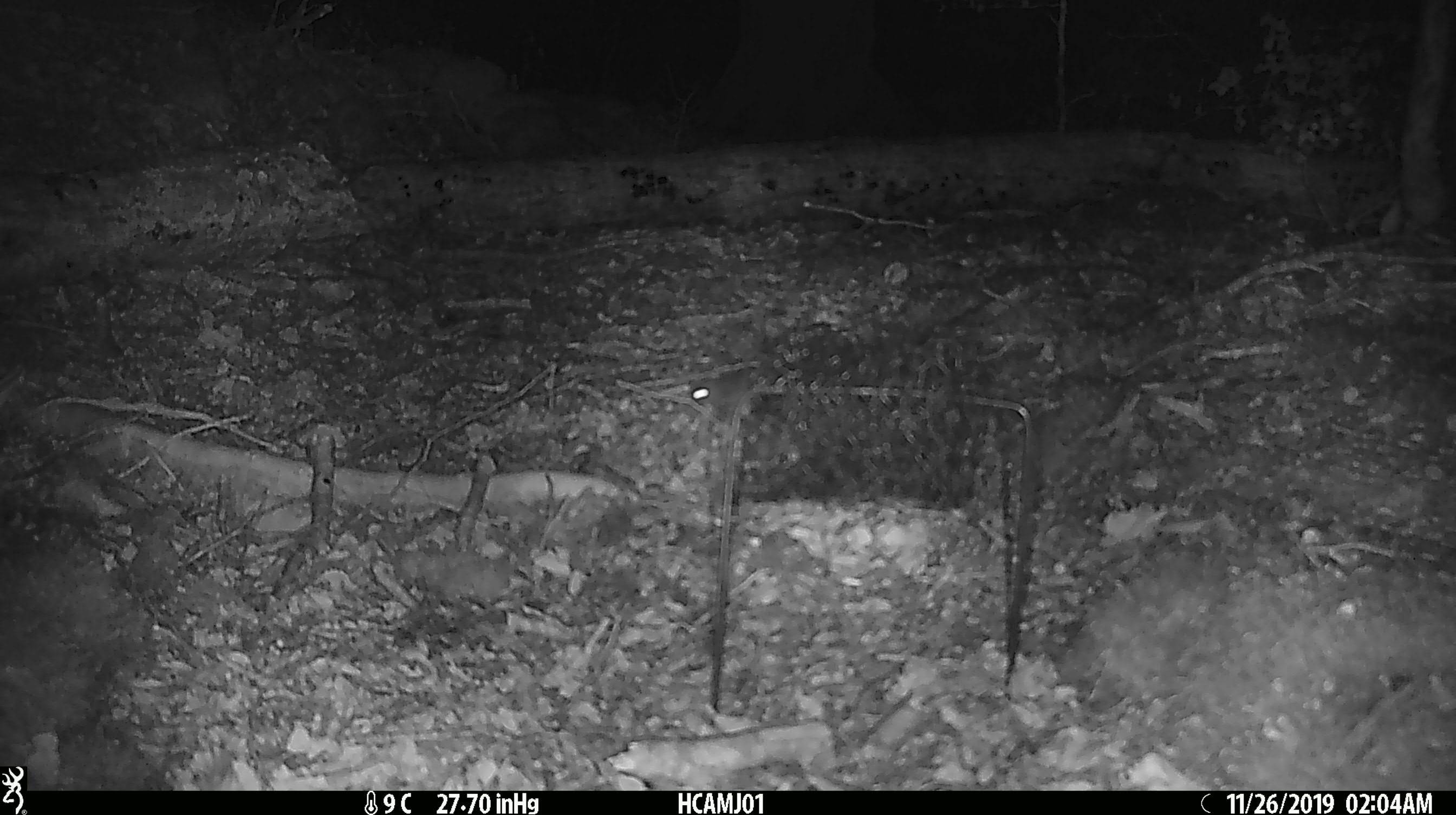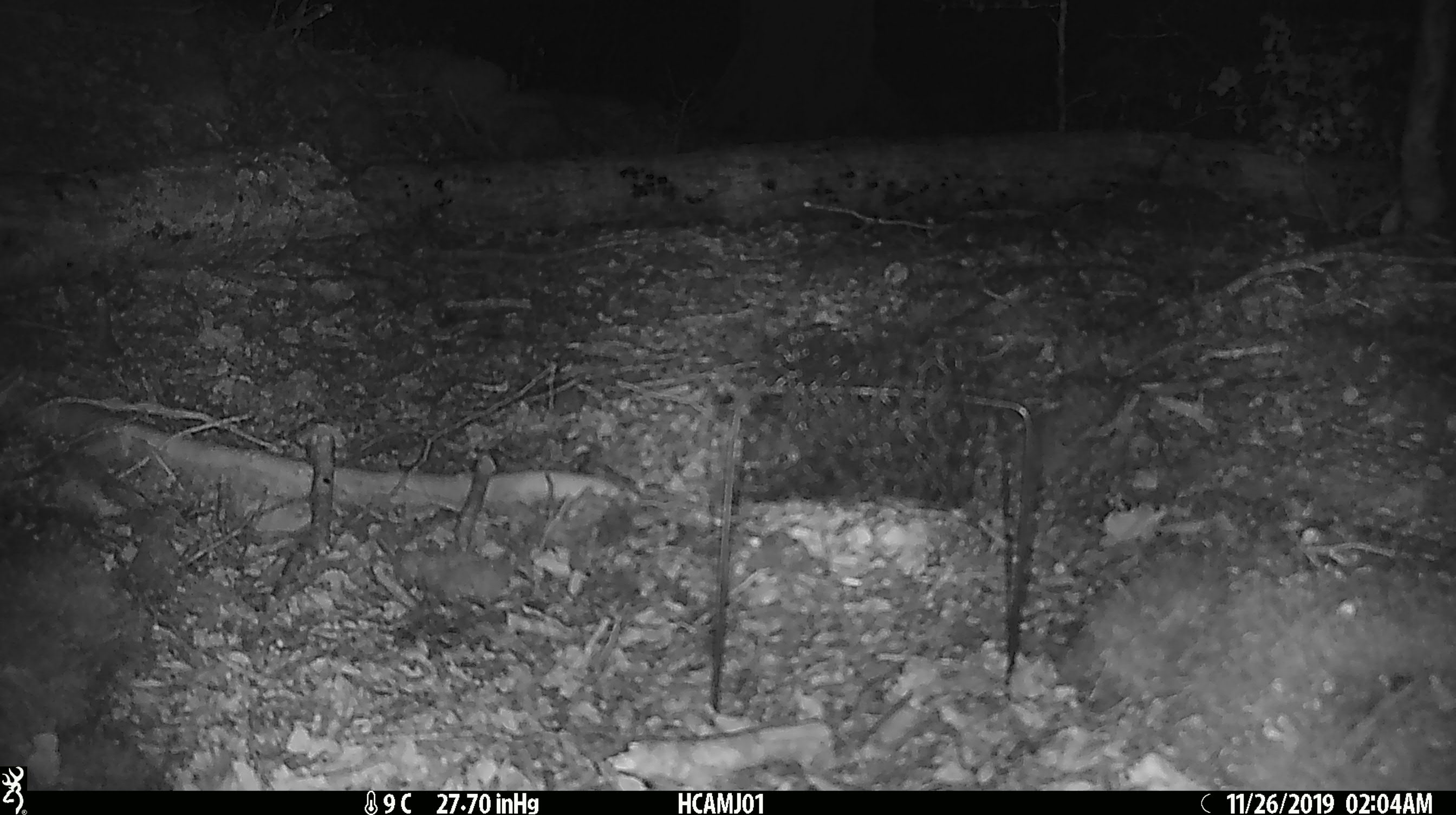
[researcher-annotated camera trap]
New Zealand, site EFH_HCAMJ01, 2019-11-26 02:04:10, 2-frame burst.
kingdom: Animalia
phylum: Chordata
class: Mammalia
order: Rodentia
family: Muridae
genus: Mus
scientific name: Mus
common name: mouse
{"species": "mouse (Mus)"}